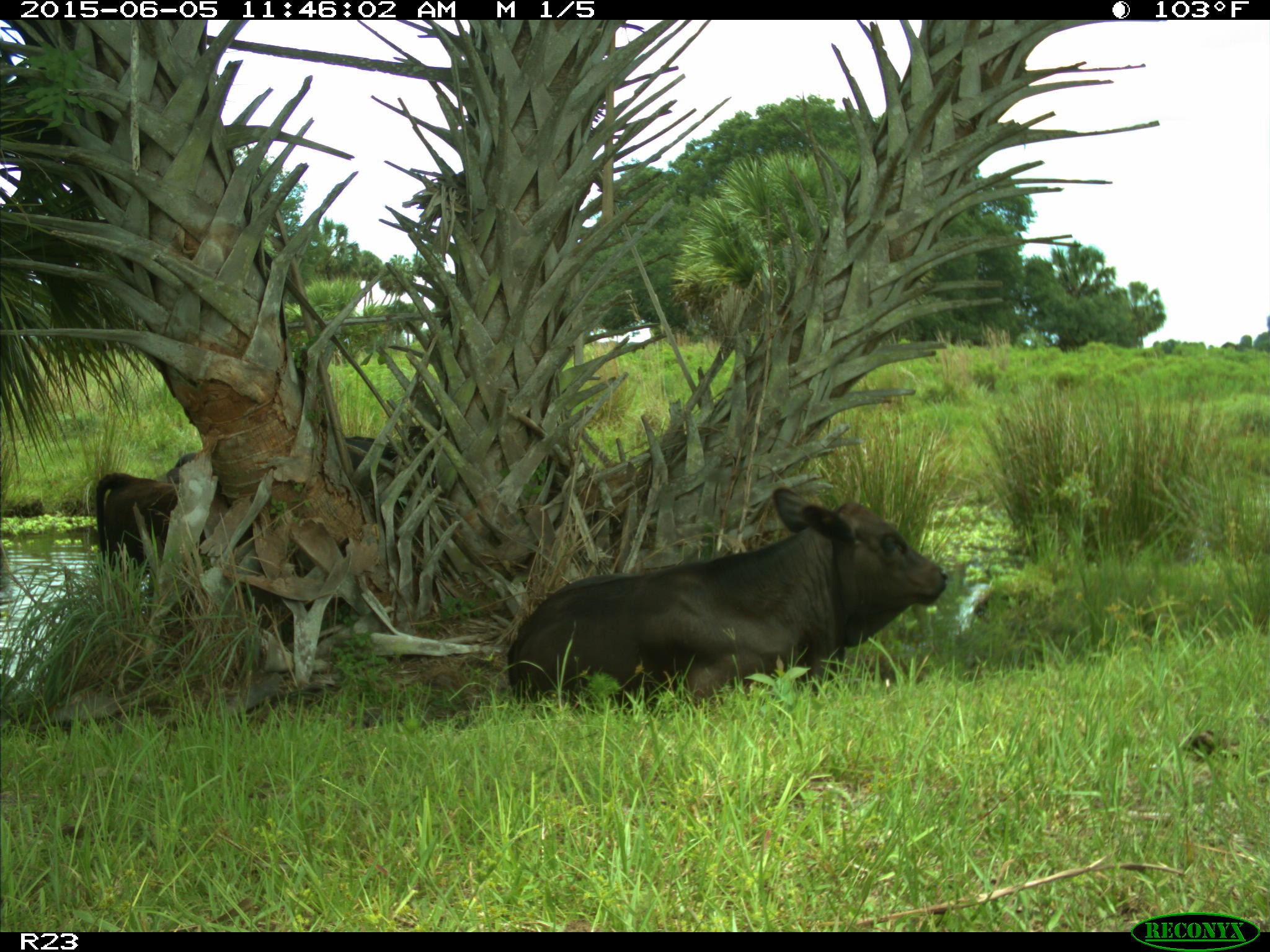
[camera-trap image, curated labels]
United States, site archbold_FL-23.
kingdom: Animalia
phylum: Chordata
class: Mammalia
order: Artiodactyla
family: Bovidae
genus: Bos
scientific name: Bos taurus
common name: domestic cow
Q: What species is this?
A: Bos taurus (domestic cow).